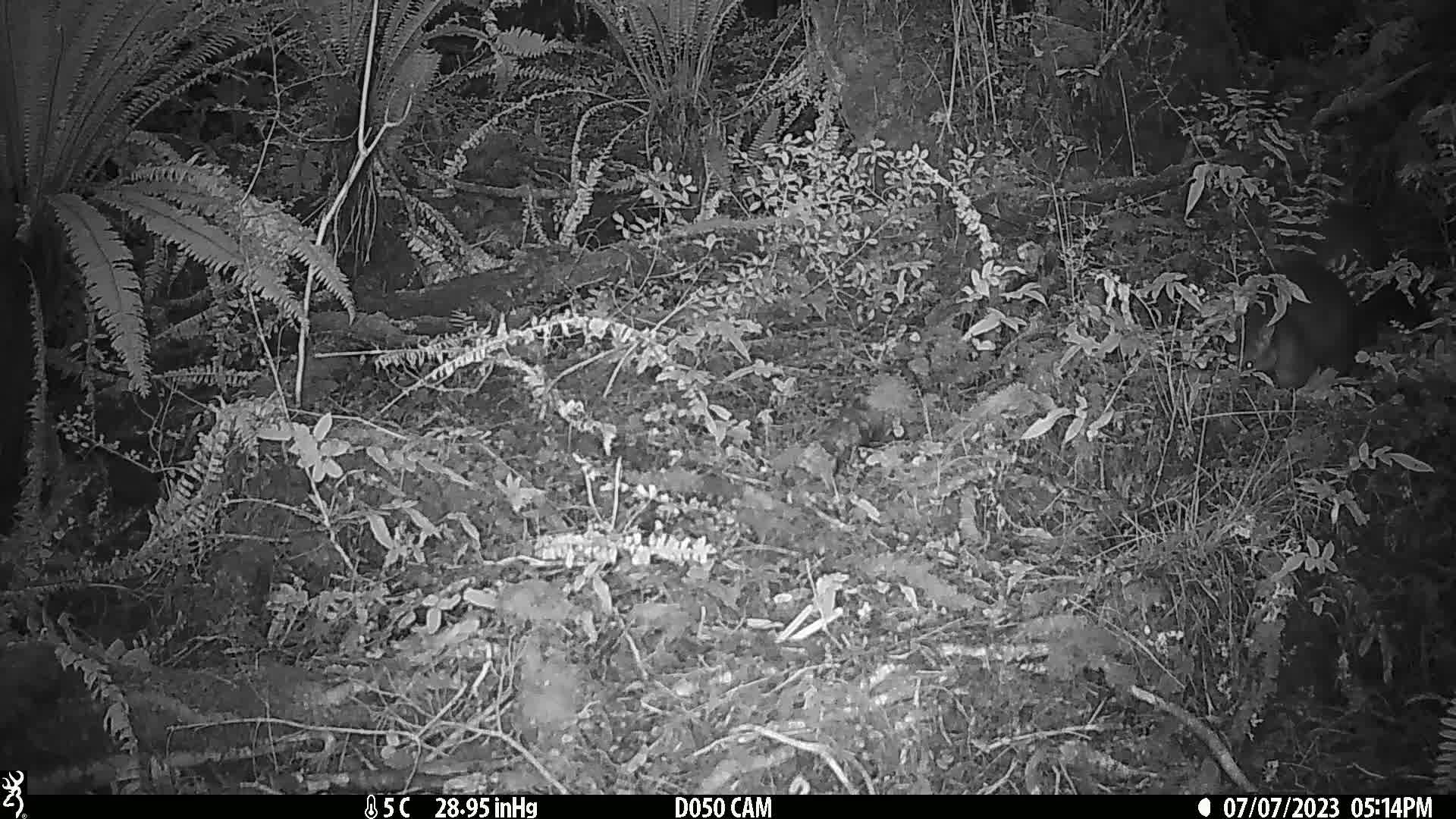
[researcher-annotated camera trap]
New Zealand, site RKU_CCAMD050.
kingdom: Animalia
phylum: Chordata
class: Mammalia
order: Diprotodontia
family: Phalangeridae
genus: Trichosurus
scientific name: Trichosurus vulpecula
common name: common brushtail possum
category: possum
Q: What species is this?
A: Possum (common brushtail possum) (Trichosurus vulpecula).